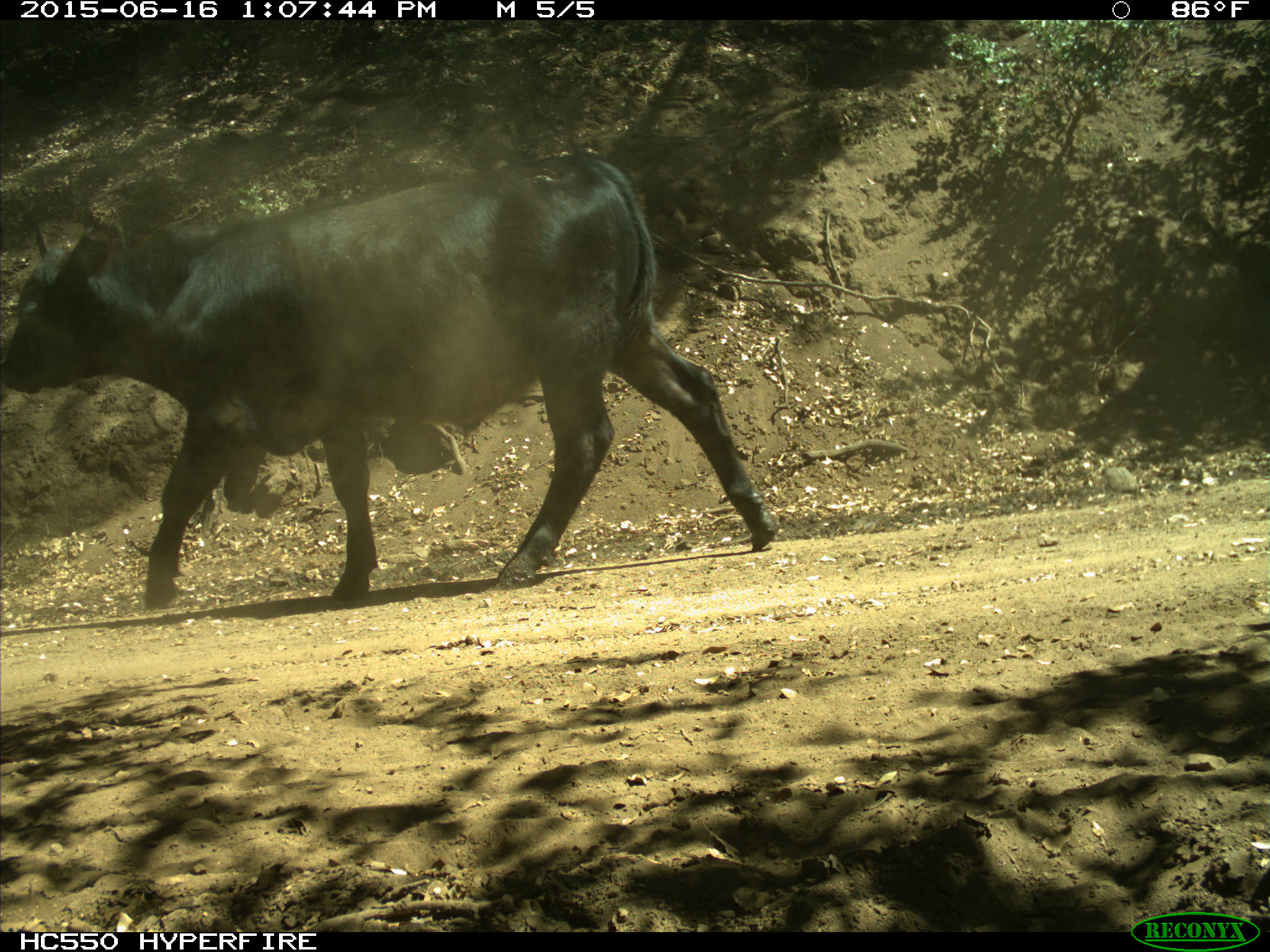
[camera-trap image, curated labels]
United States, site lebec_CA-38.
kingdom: Animalia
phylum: Chordata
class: Mammalia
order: Artiodactyla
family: Bovidae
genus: Bos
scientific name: Bos taurus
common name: domestic cow